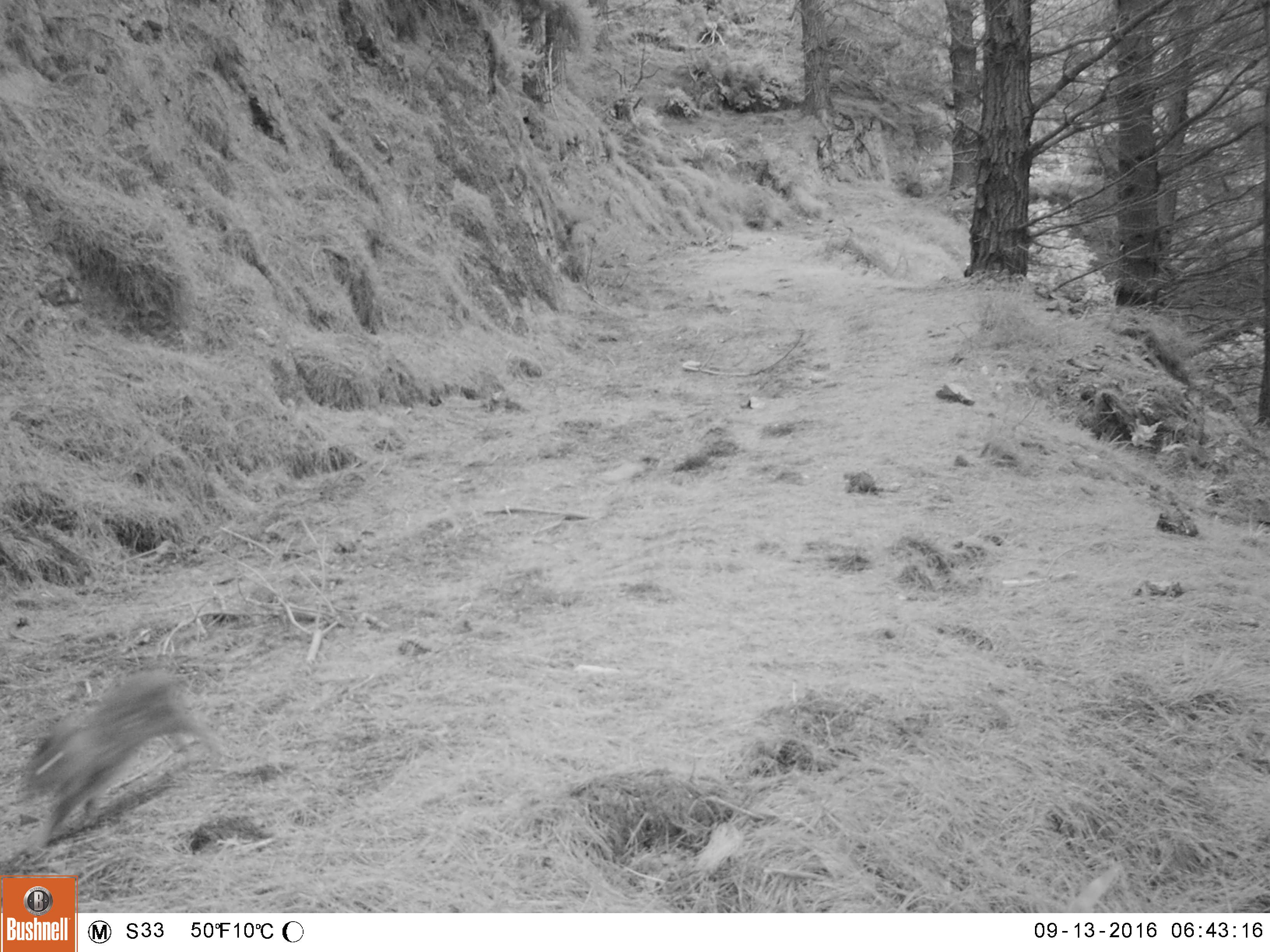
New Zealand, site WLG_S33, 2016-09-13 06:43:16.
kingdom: Animalia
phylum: Chordata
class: Mammalia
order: Lagomorpha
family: Leporidae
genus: Oryctolagus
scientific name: Oryctolagus cuniculus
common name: european rabbit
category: rabbit